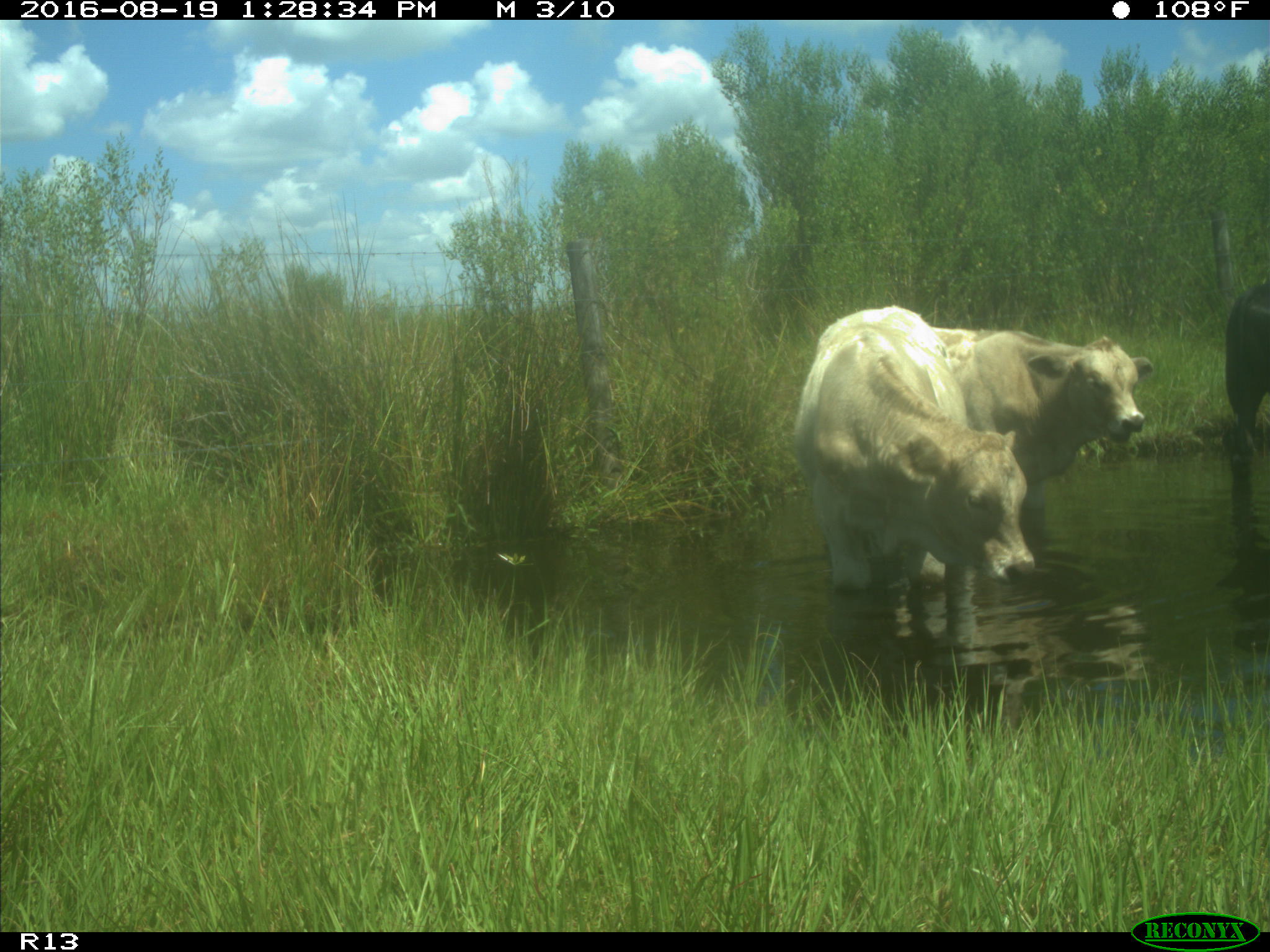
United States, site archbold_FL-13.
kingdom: Animalia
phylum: Chordata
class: Mammalia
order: Artiodactyla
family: Bovidae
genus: Bos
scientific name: Bos taurus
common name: domestic cow